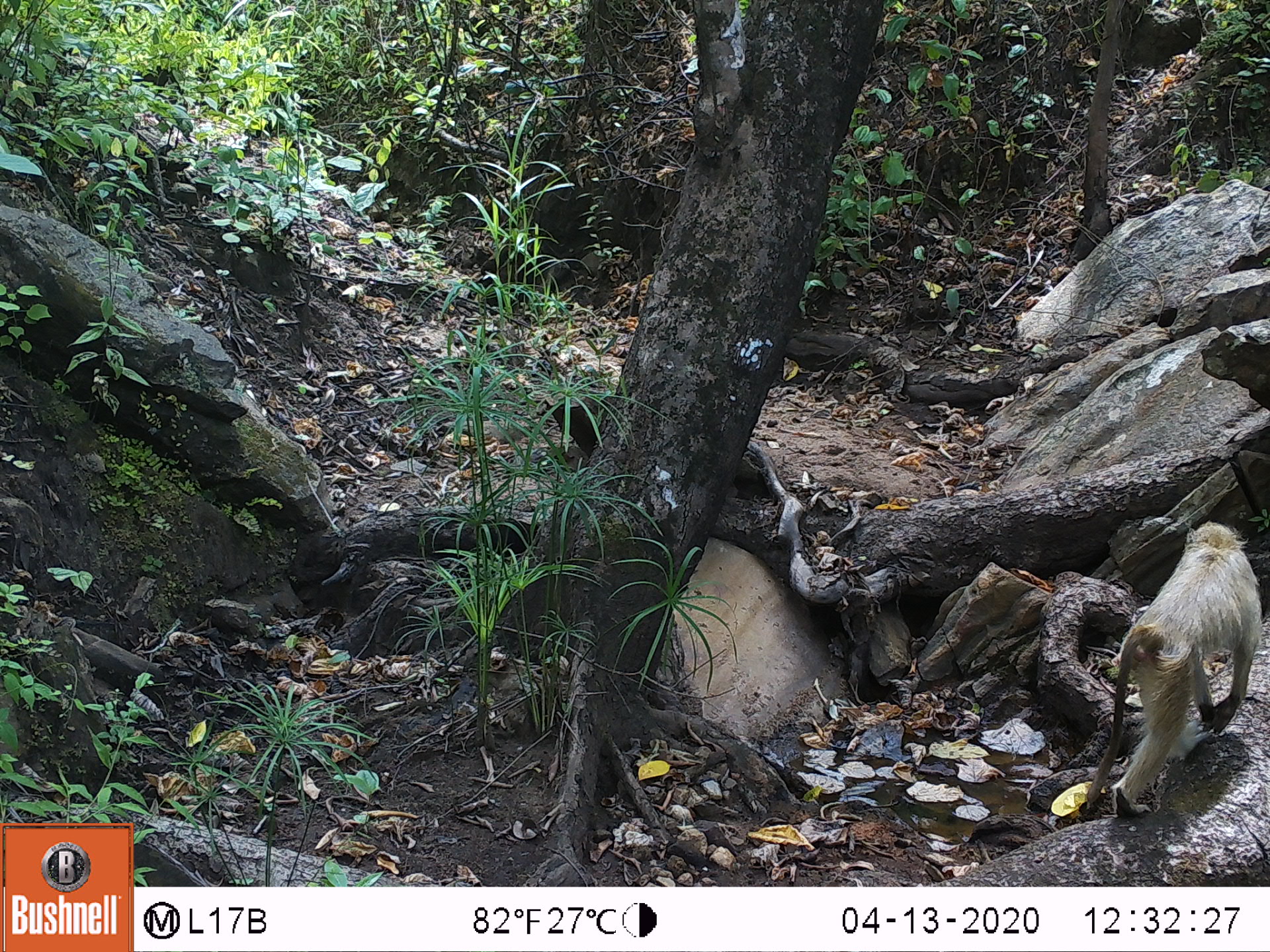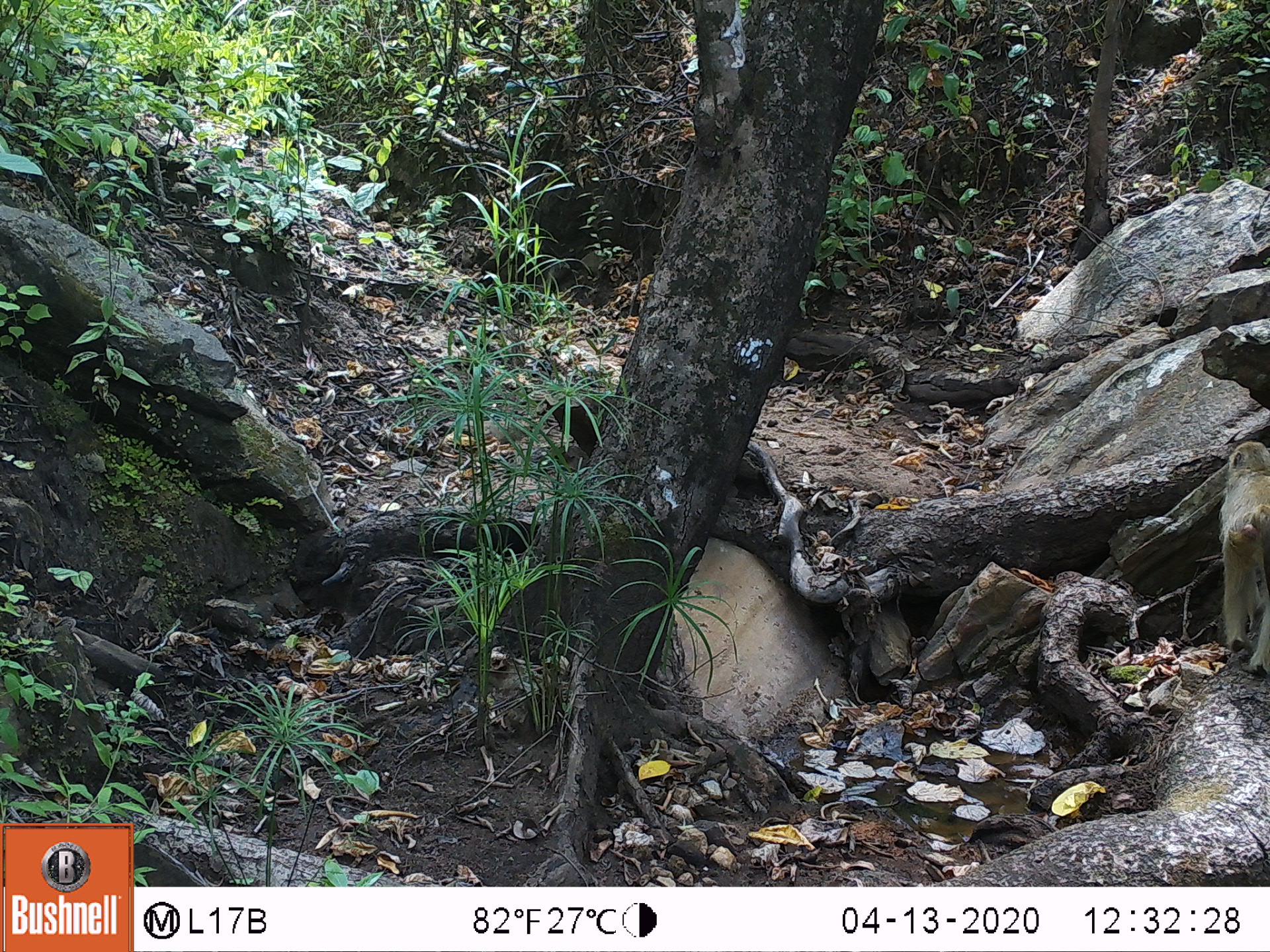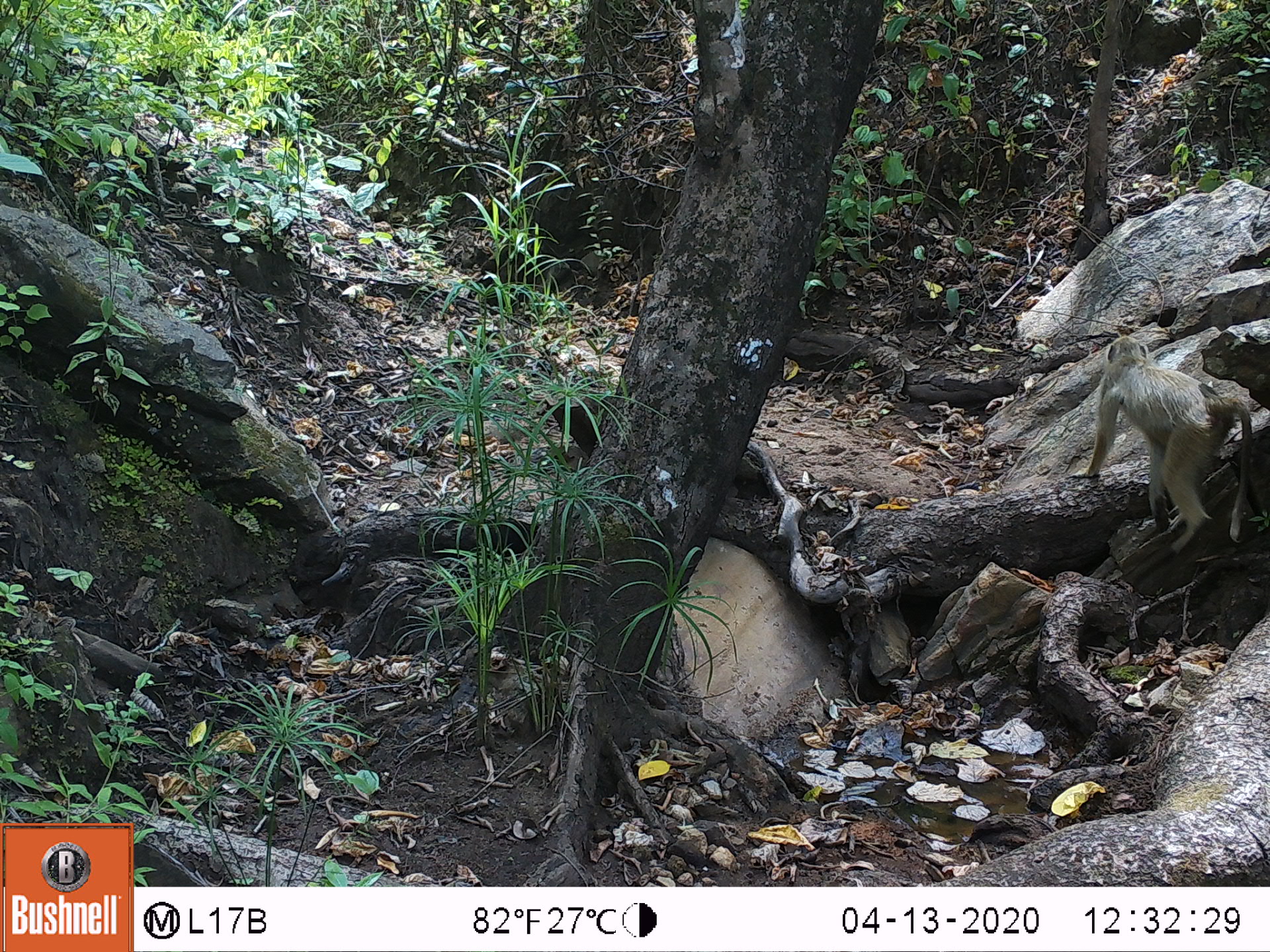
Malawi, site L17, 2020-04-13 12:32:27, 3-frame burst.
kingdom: Animalia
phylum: Chordata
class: Mammalia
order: Primates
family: Cercopithecidae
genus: Papio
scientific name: Papio cynocephalus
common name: yellow baboon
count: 1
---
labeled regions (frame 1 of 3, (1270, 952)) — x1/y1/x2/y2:
yellow baboon: 1088/523/1262/813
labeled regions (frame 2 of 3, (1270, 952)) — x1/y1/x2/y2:
yellow baboon: 1206/439/1262/680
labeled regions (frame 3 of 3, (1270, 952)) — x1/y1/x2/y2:
yellow baboon: 1086/331/1256/557